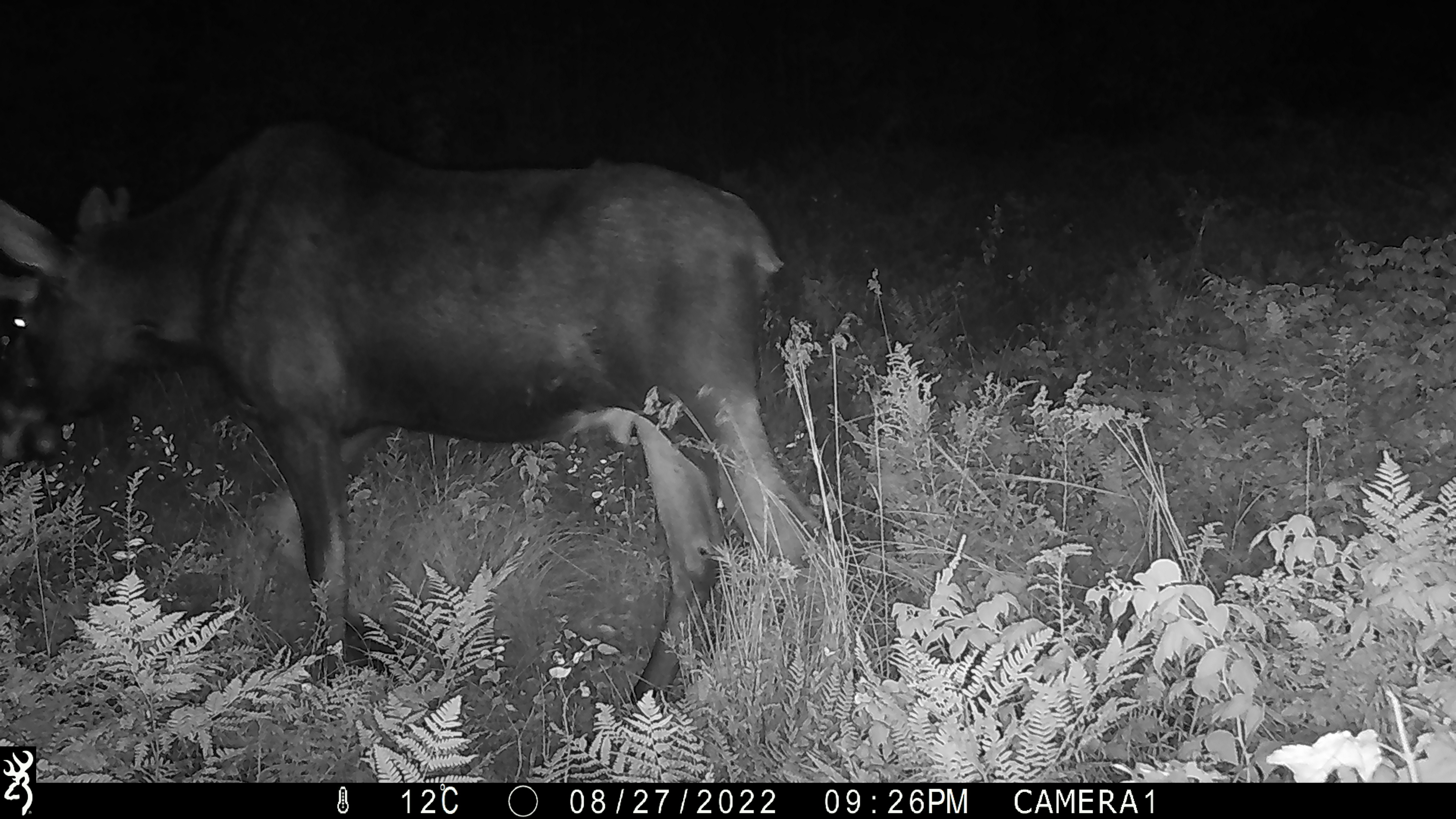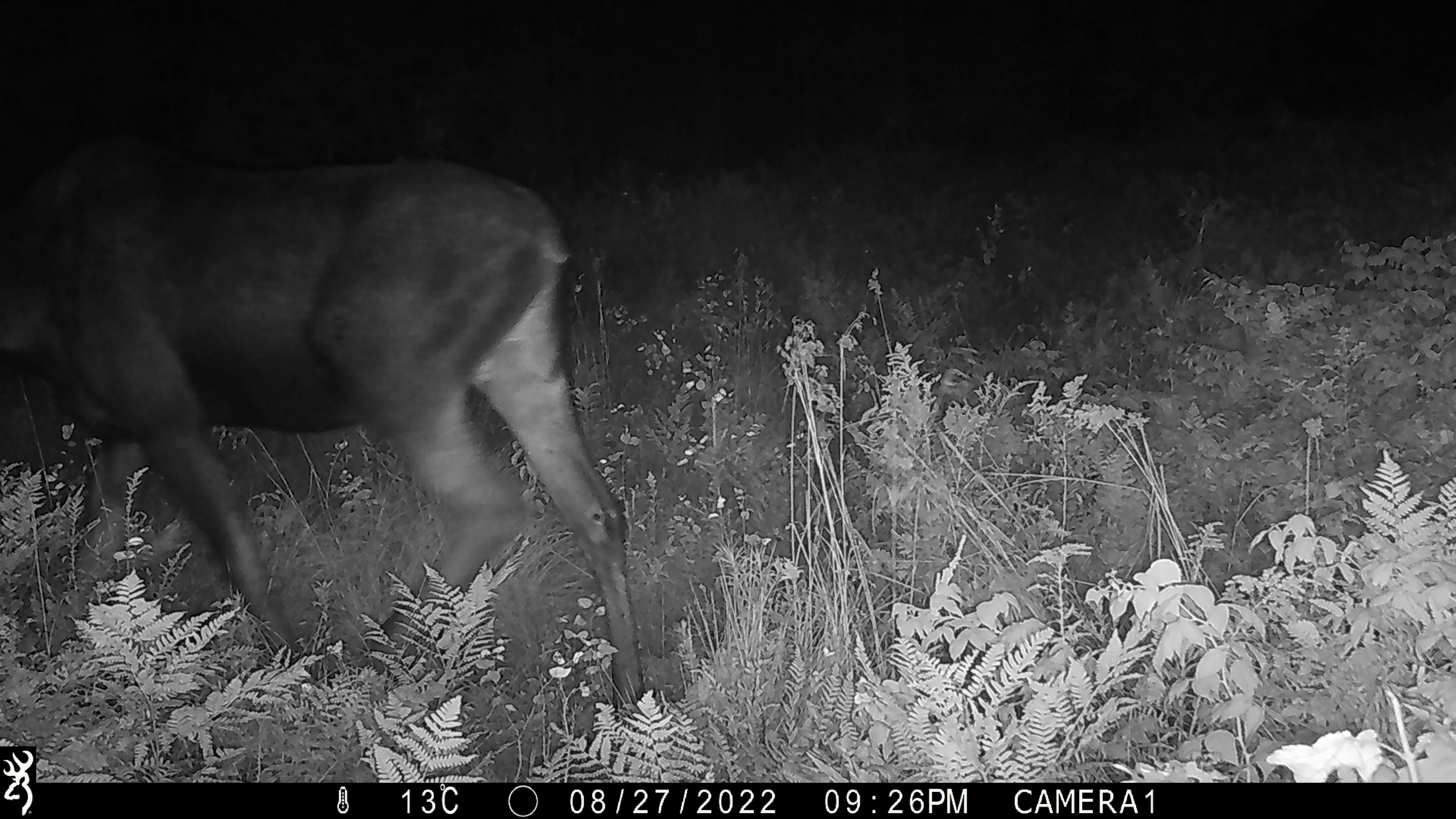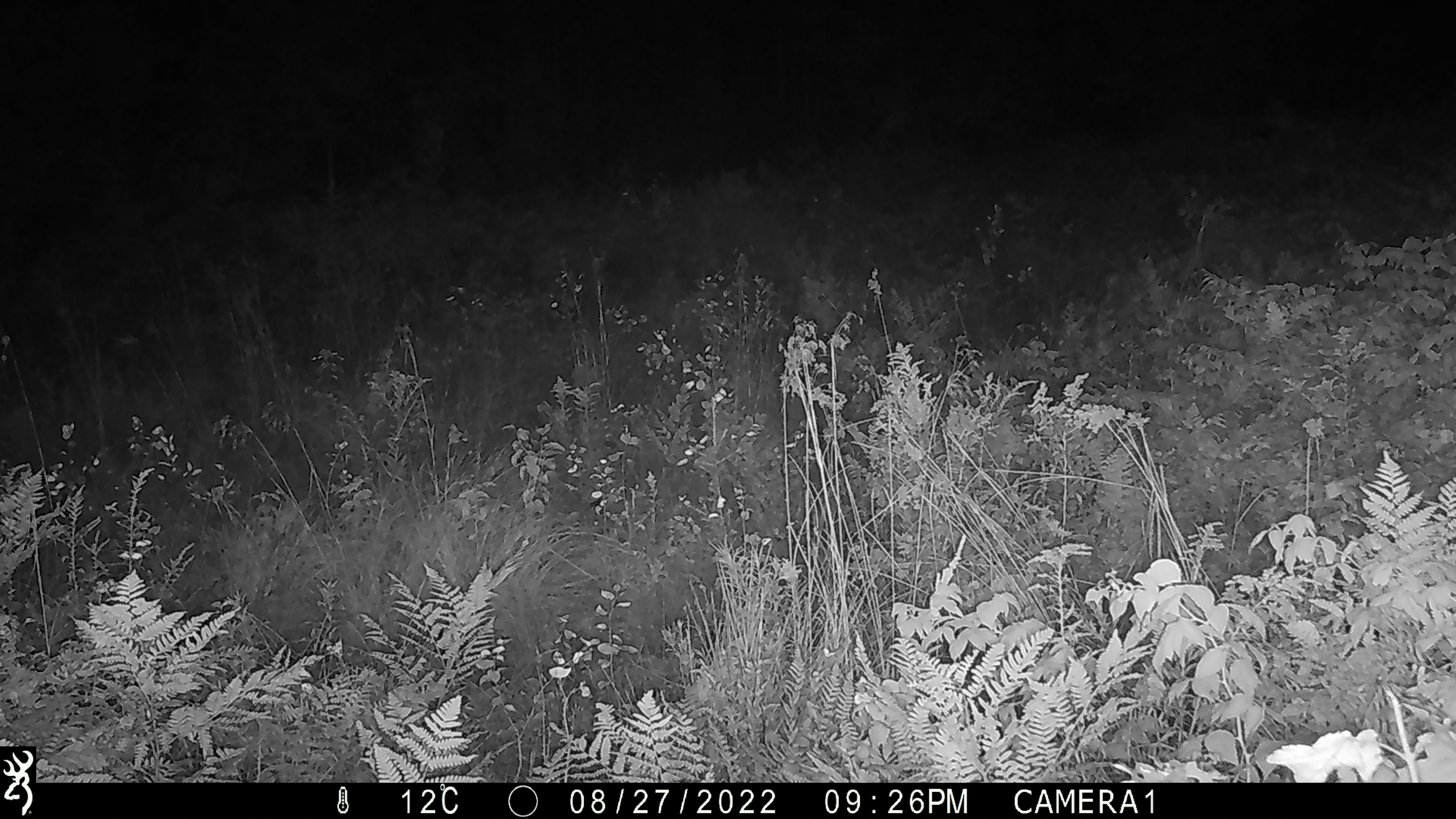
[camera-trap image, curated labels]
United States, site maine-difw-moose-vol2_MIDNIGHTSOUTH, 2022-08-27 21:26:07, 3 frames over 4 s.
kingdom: Animalia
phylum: Chordata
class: Mammalia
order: Artiodactyla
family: Cervidae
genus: Alces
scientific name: Alces alces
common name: moose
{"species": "moose (Alces alces)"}